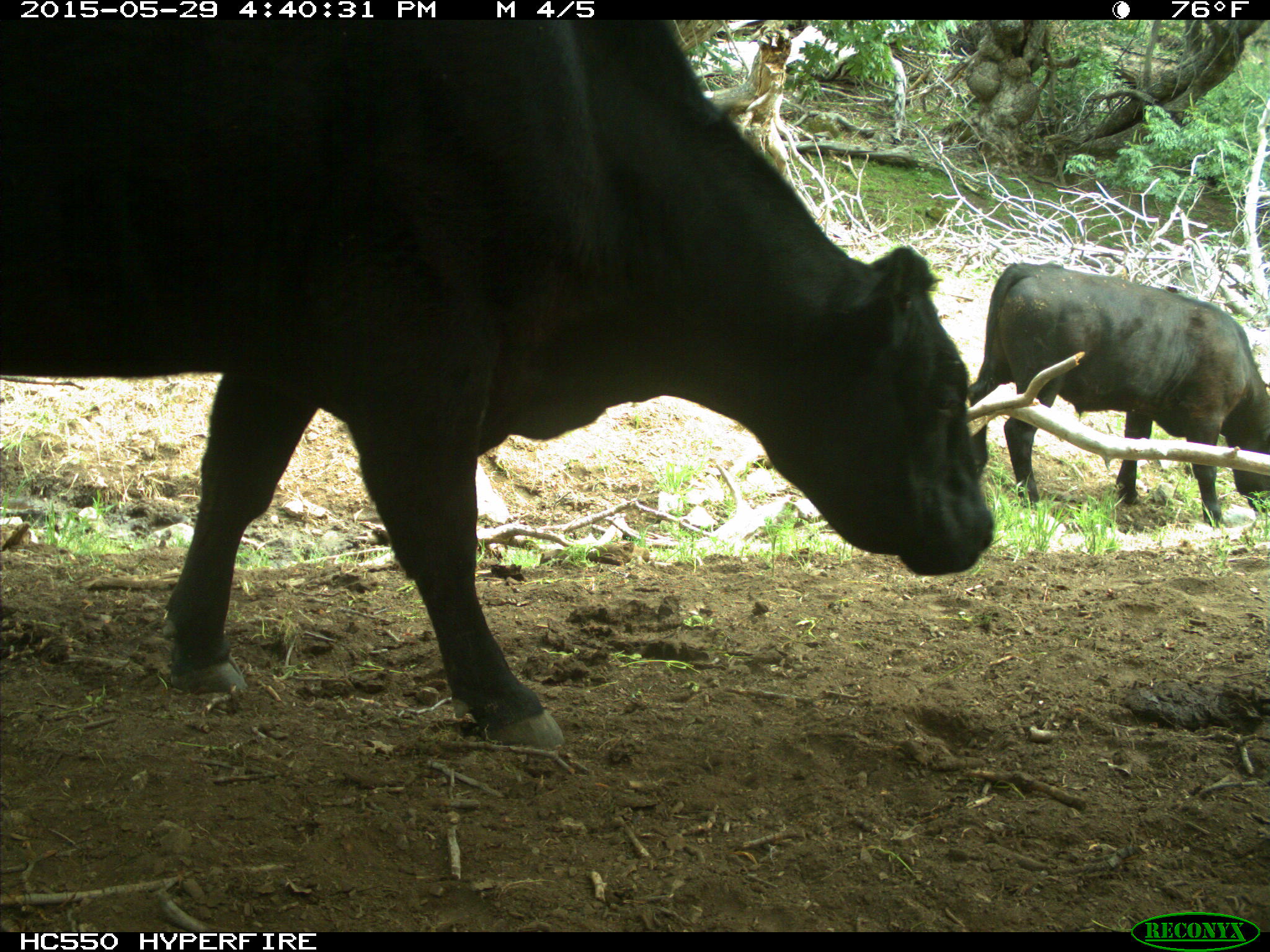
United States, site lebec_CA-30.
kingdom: Animalia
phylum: Chordata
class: Mammalia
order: Artiodactyla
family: Bovidae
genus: Bos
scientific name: Bos taurus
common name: domestic cow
Bos taurus (domestic cow).